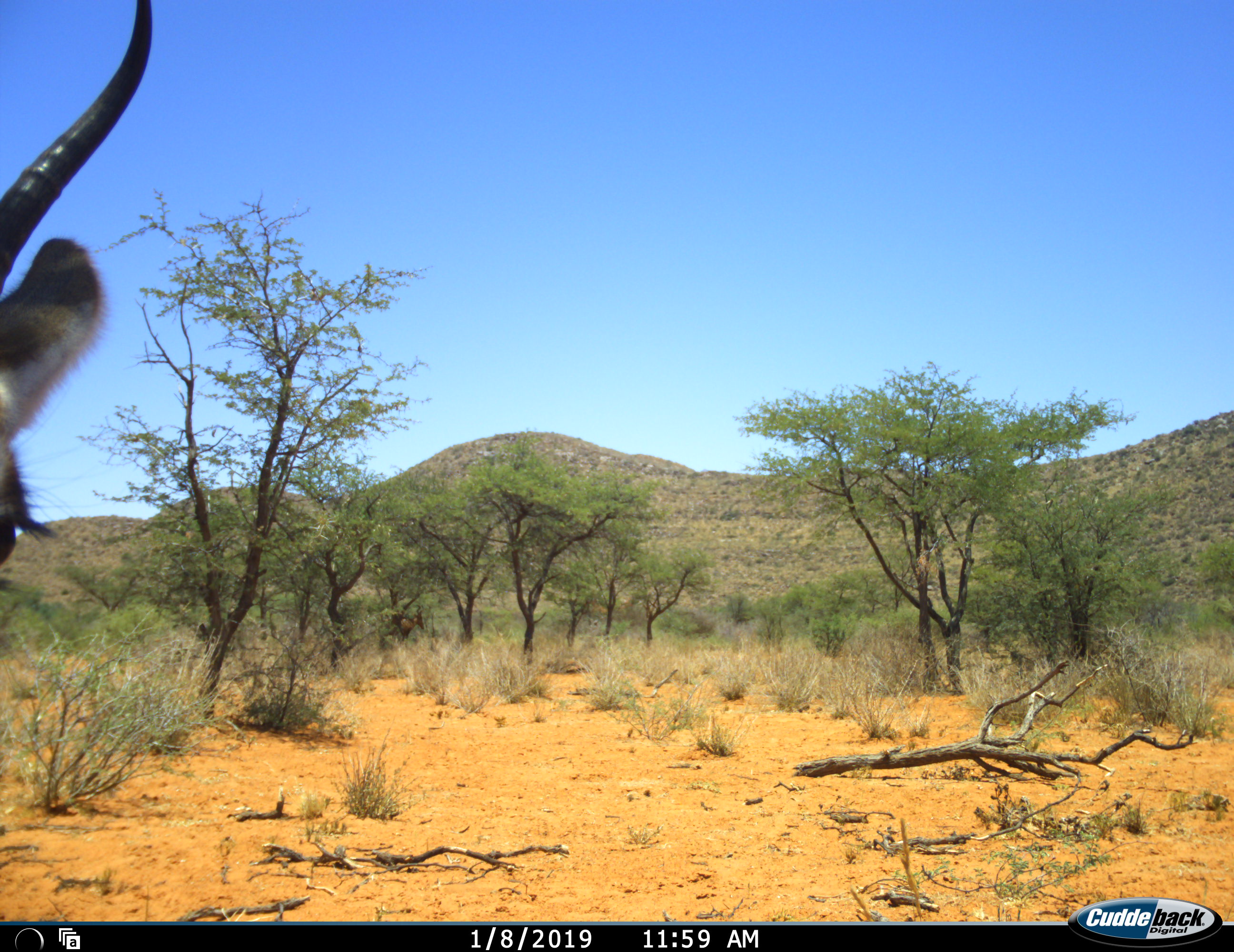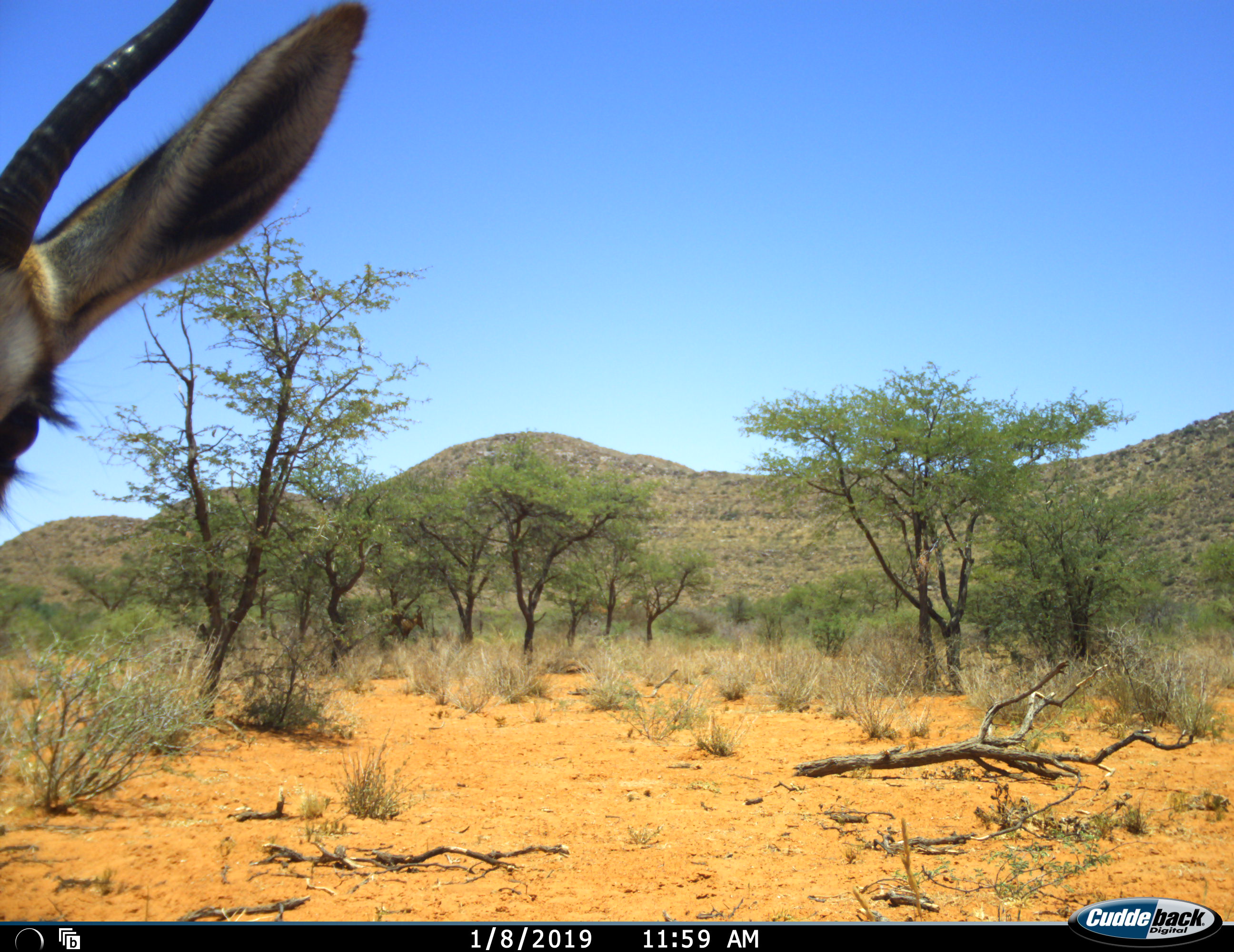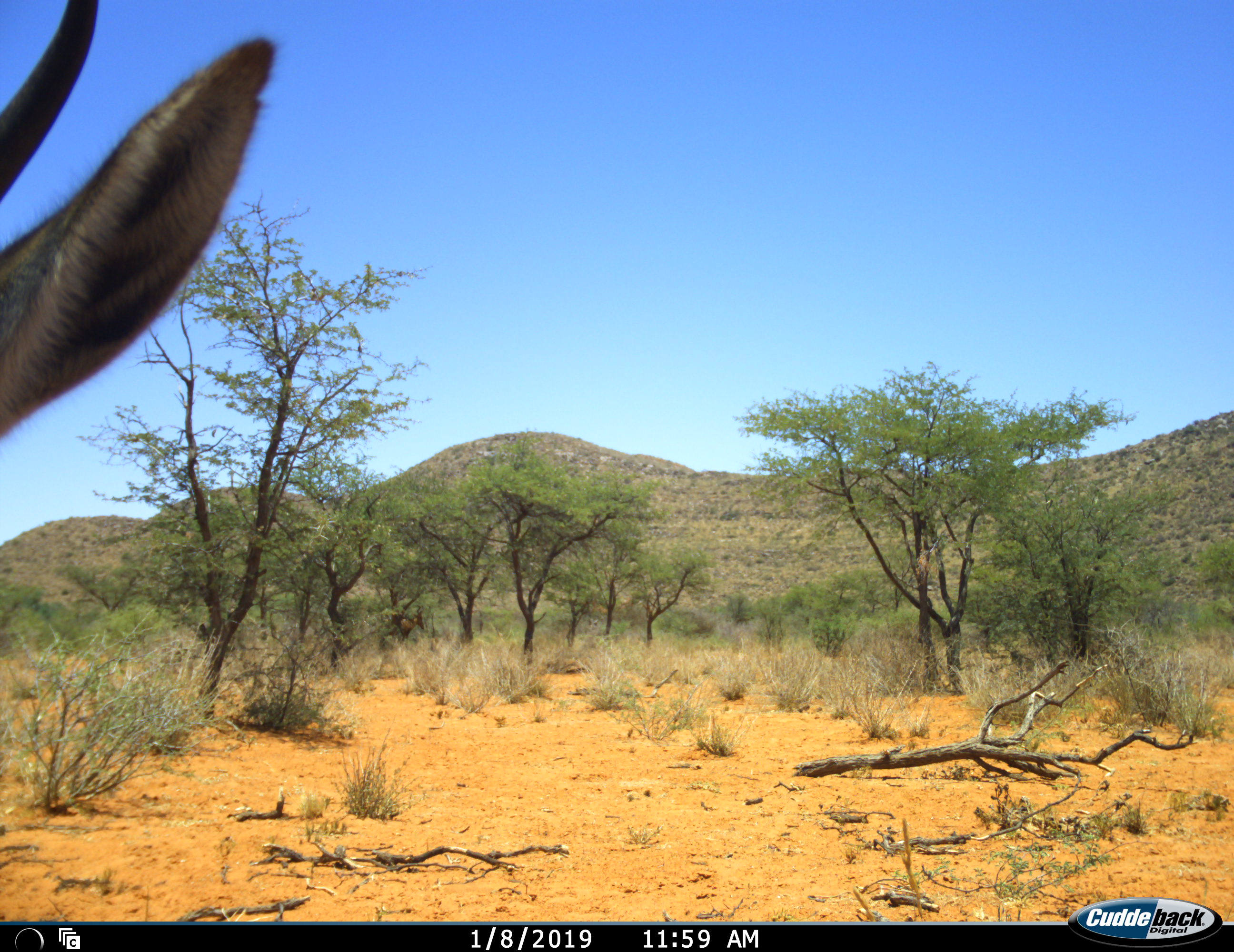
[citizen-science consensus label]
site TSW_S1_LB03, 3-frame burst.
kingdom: Animalia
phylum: Chordata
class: Mammalia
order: Artiodactyla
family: Bovidae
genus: Antidorcas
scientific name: Antidorcas marsupialis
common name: springbok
Springbok (Antidorcas marsupialis), count 1. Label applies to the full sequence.